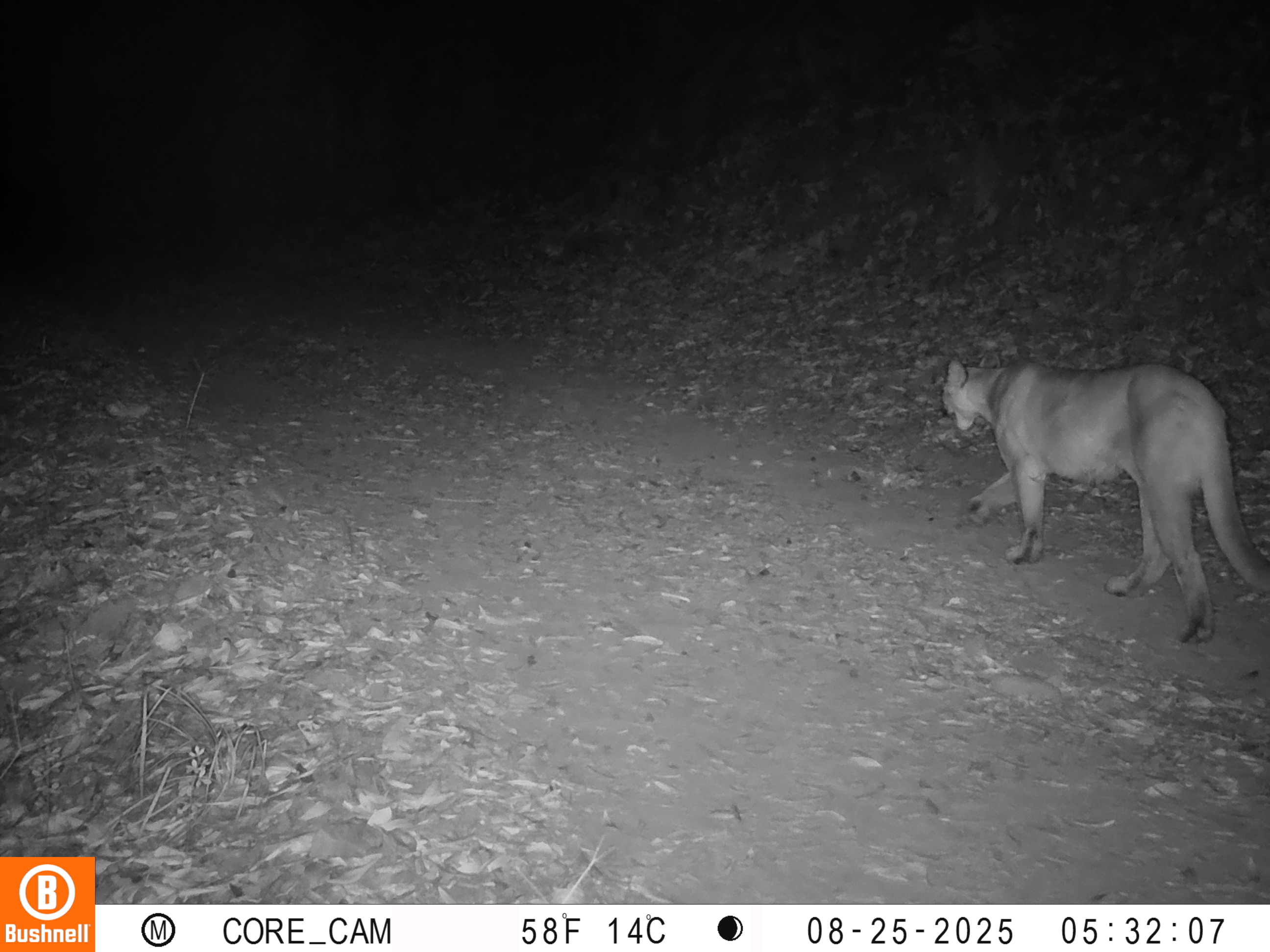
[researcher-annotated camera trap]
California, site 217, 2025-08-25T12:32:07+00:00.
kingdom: Animalia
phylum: Chordata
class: Mammalia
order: Carnivora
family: Felidae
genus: Puma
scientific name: Puma concolor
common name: puma